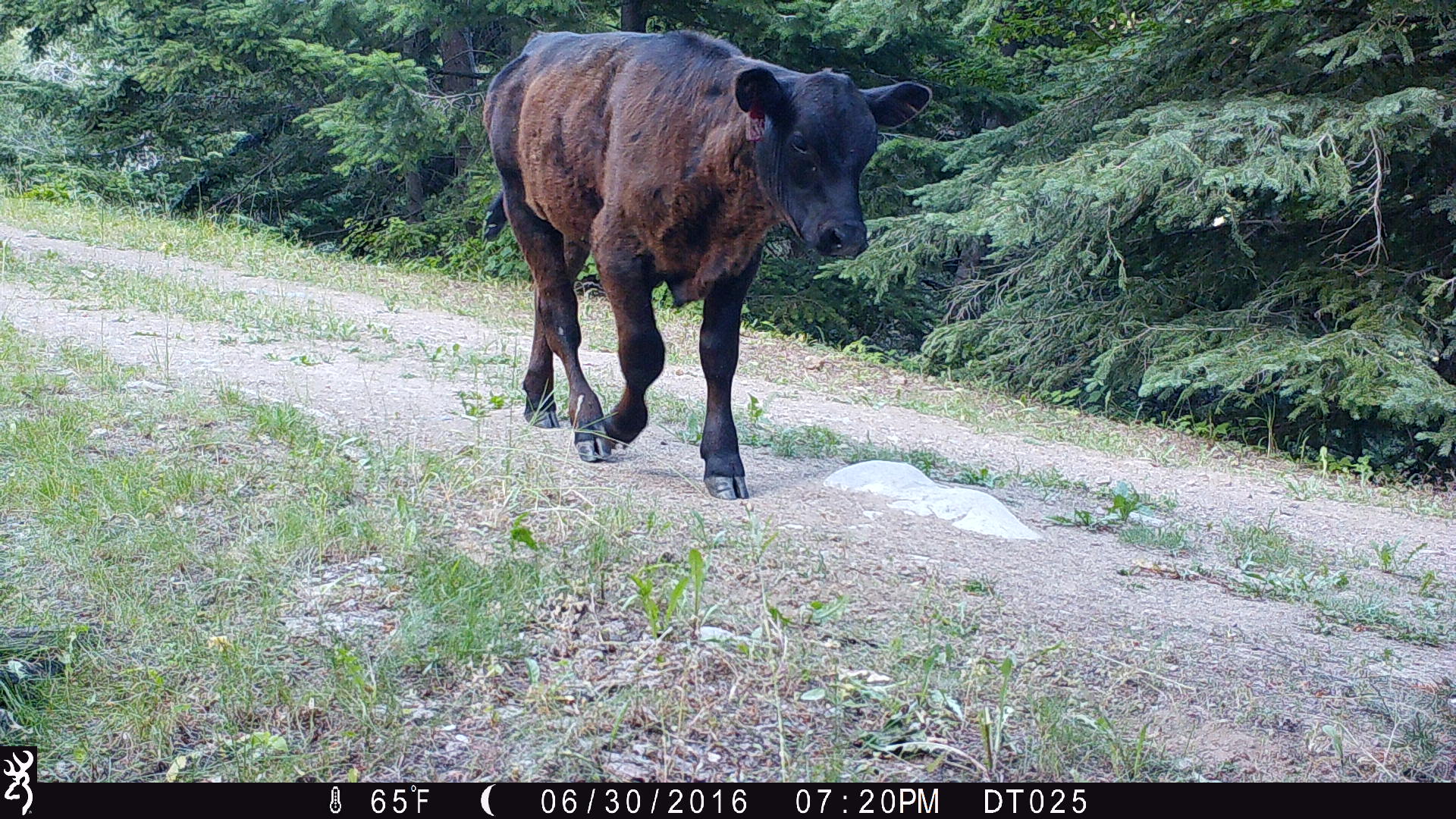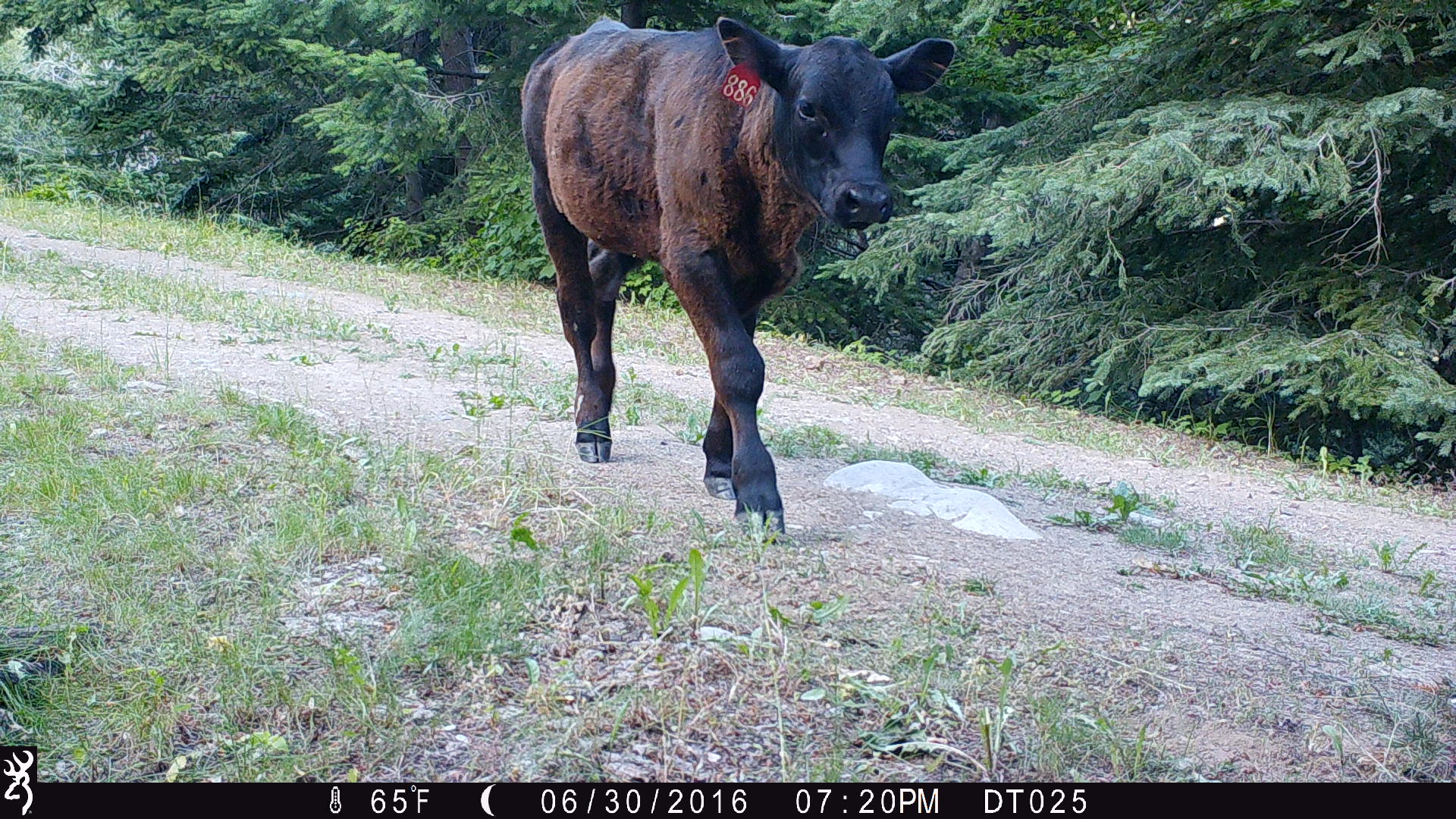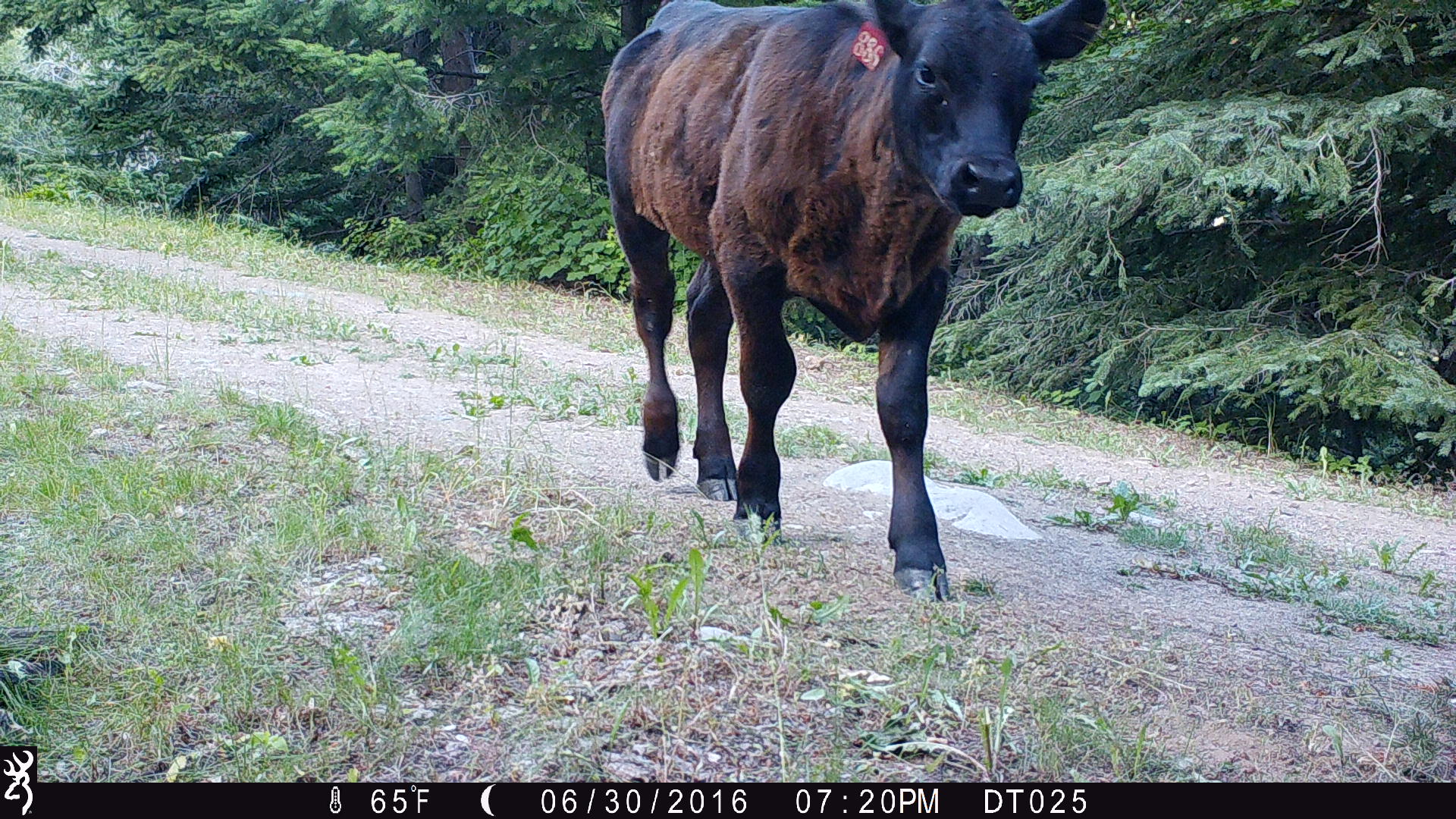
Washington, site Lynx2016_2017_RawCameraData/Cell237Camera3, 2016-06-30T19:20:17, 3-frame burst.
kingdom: Animalia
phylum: Chordata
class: Mammalia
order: Artiodactyla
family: Bovidae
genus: Bos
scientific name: Bos taurus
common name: domestic cattle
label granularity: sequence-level